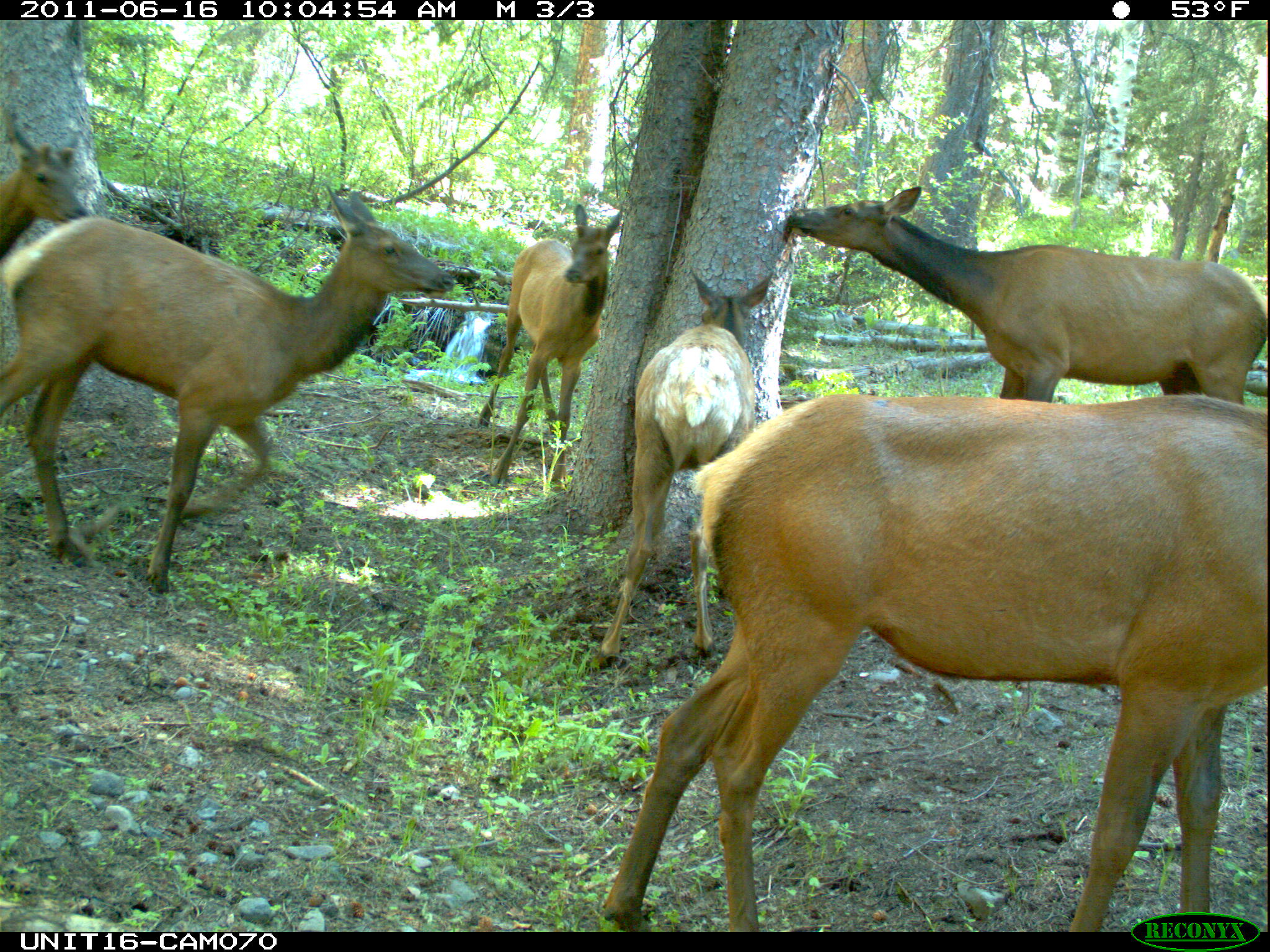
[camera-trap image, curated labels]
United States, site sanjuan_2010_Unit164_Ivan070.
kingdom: Animalia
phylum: Chordata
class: Mammalia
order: Artiodactyla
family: Cervidae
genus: Cervus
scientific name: Cervus elaphus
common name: red deer